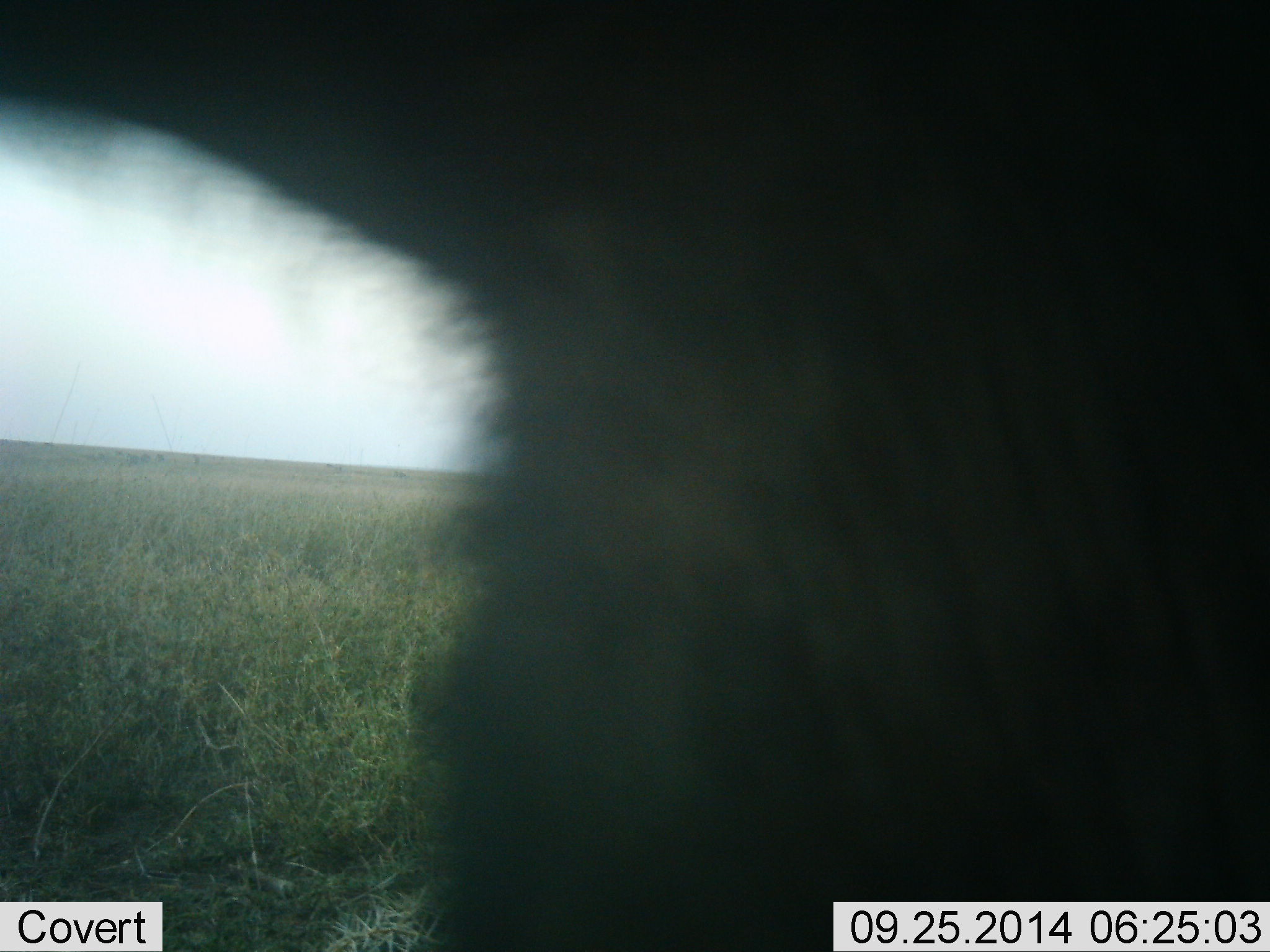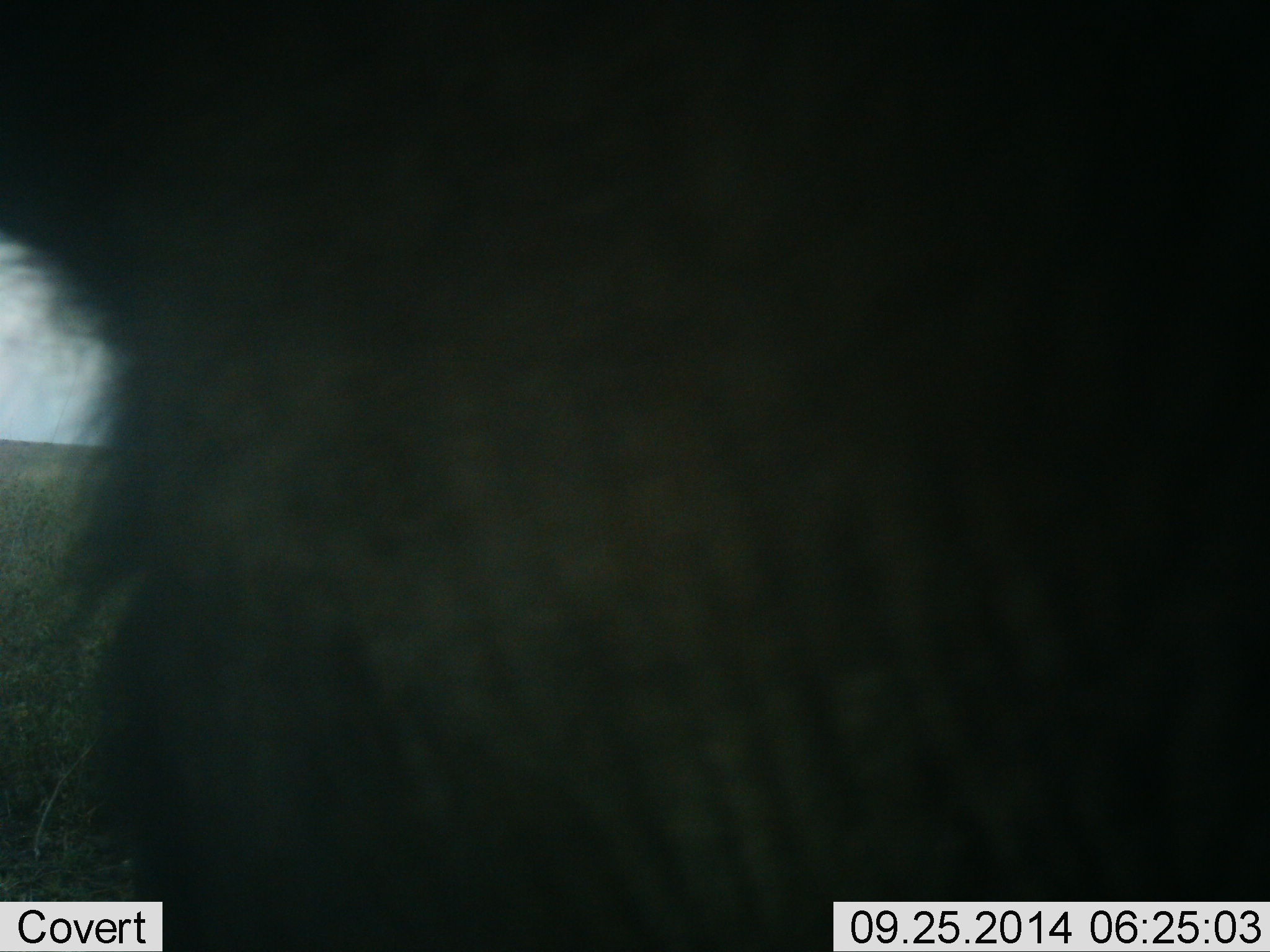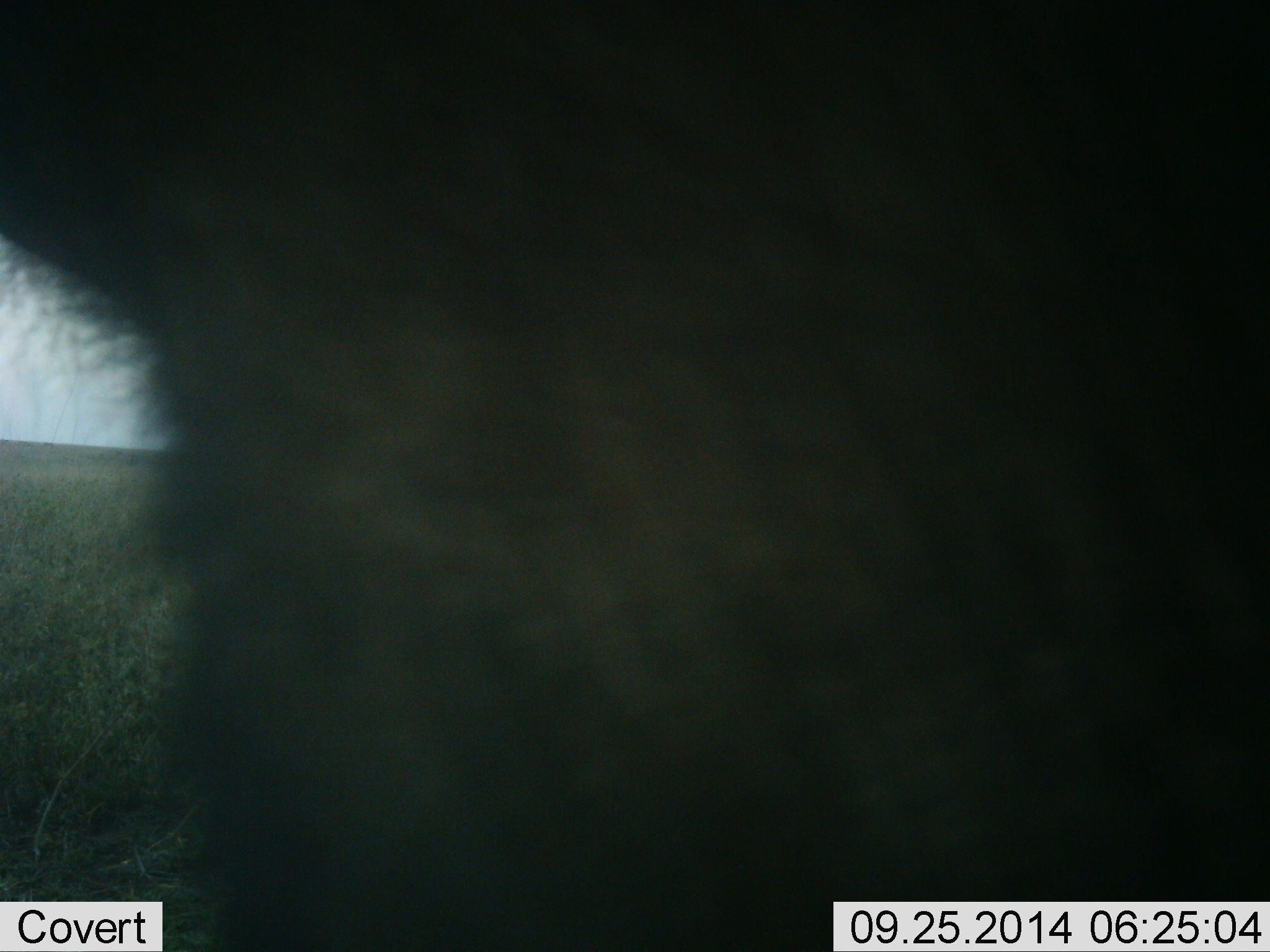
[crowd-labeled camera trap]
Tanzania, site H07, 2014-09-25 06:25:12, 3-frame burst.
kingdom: Animalia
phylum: Chordata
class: Mammalia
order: Artiodactyla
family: Bovidae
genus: Connochaetes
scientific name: Connochaetes taurinus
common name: blue wildebeest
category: wildebeest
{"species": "wildebeest (blue wildebeest) (Connochaetes taurinus)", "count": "1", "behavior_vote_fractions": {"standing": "80%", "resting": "0%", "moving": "30%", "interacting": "0%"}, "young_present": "0%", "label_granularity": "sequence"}